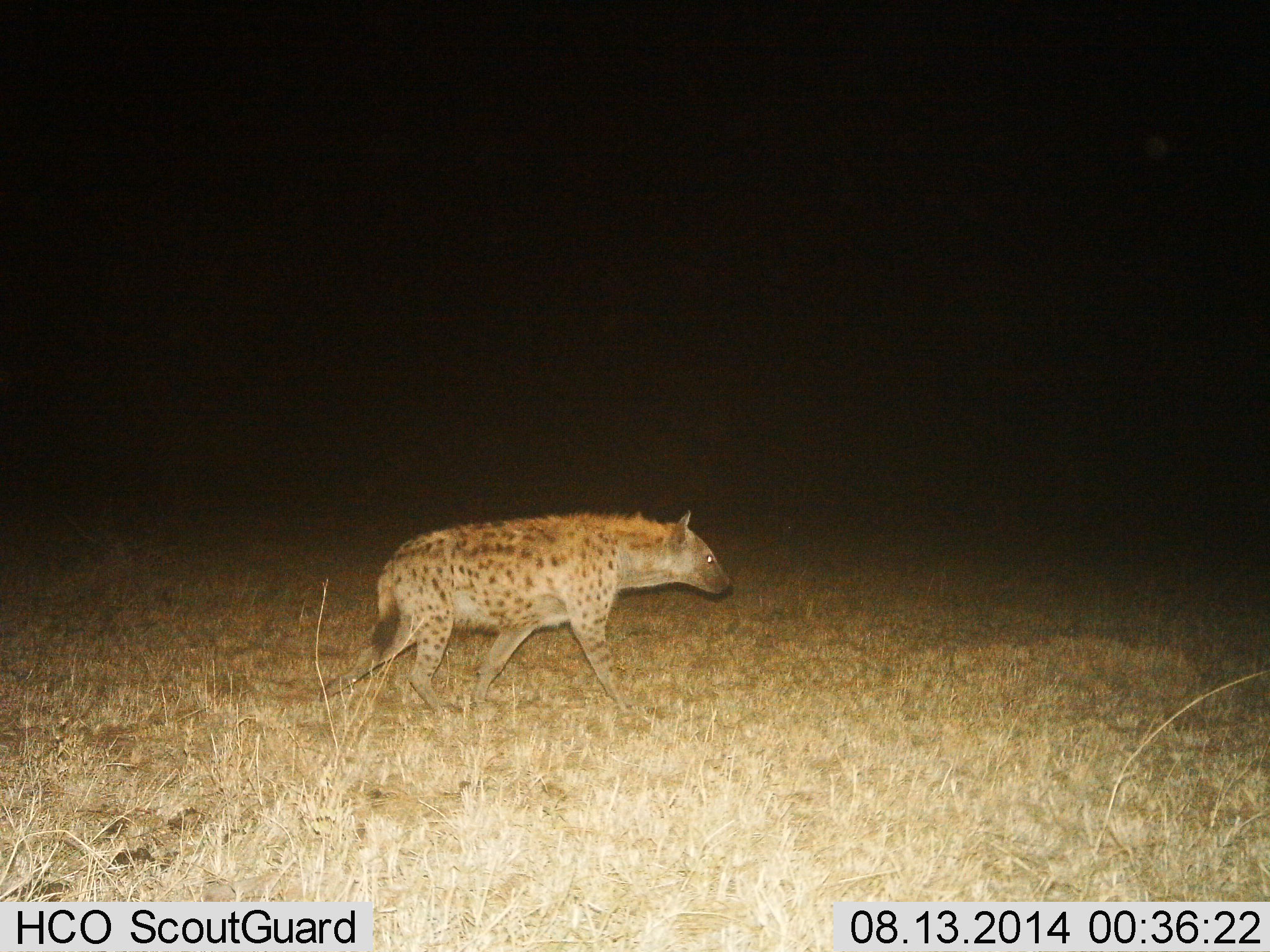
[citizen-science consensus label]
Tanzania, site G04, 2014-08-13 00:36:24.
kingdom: Animalia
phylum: Chordata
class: Mammalia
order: Carnivora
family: Hyaenidae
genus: Crocuta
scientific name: Crocuta crocuta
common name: spotted hyena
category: hyenaspotted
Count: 1.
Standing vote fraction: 0%.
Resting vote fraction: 0%.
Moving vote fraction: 100%.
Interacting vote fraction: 0%.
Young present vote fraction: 0%.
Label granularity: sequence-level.